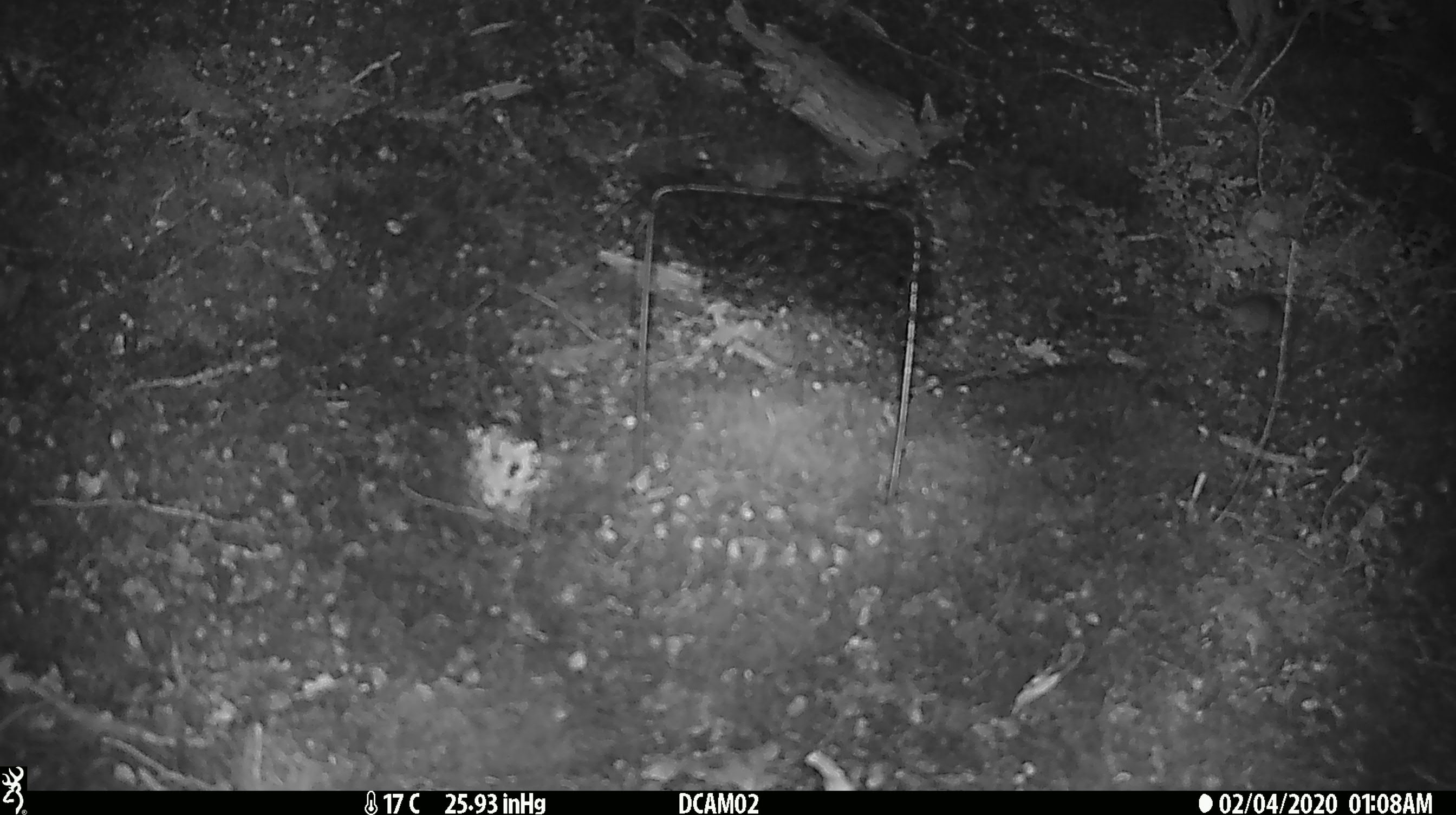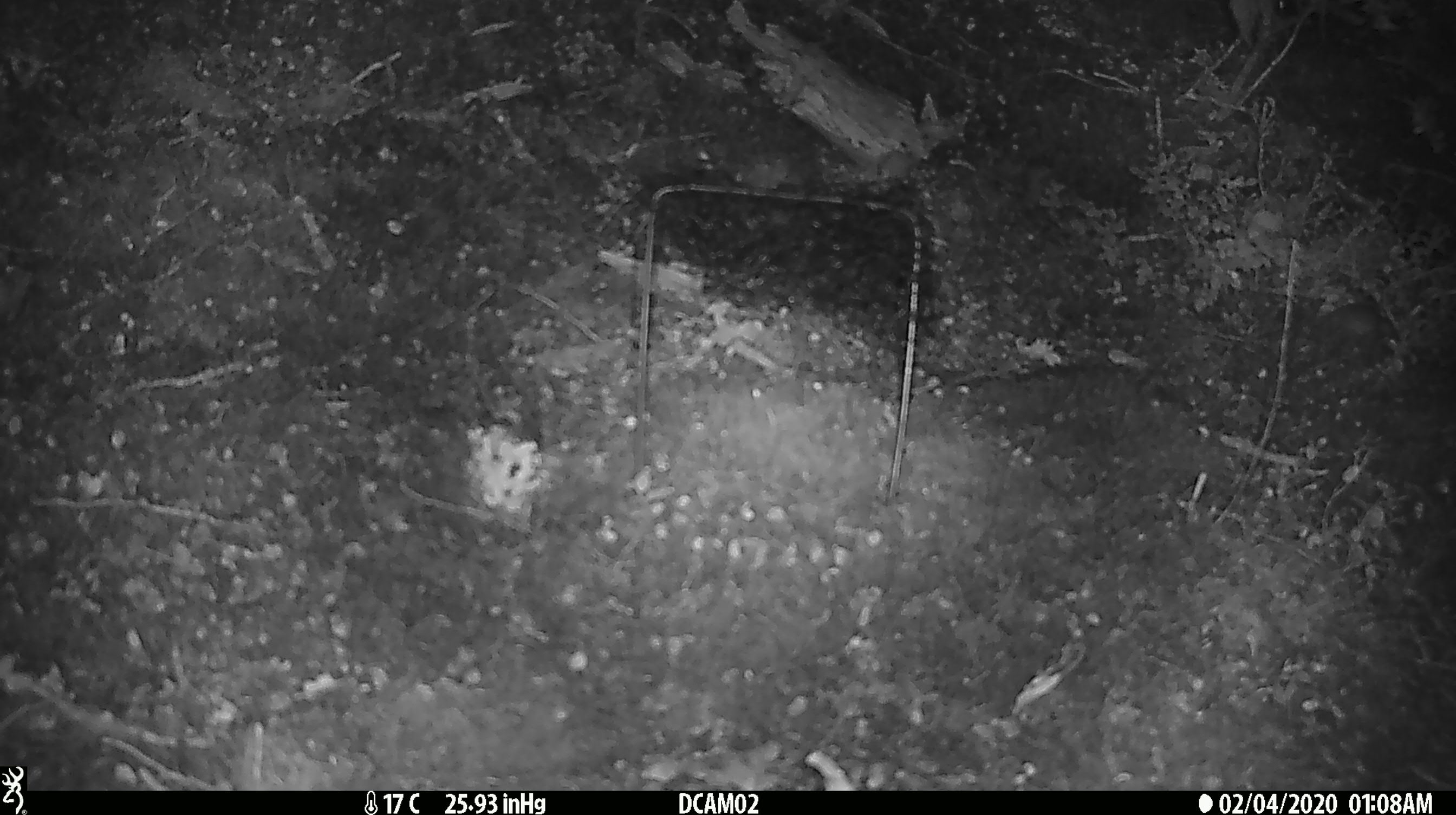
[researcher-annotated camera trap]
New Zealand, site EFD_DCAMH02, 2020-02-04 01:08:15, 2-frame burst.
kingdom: Animalia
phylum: Chordata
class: Mammalia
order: Rodentia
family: Muridae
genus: Mus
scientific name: Mus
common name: mouse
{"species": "mouse (Mus)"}